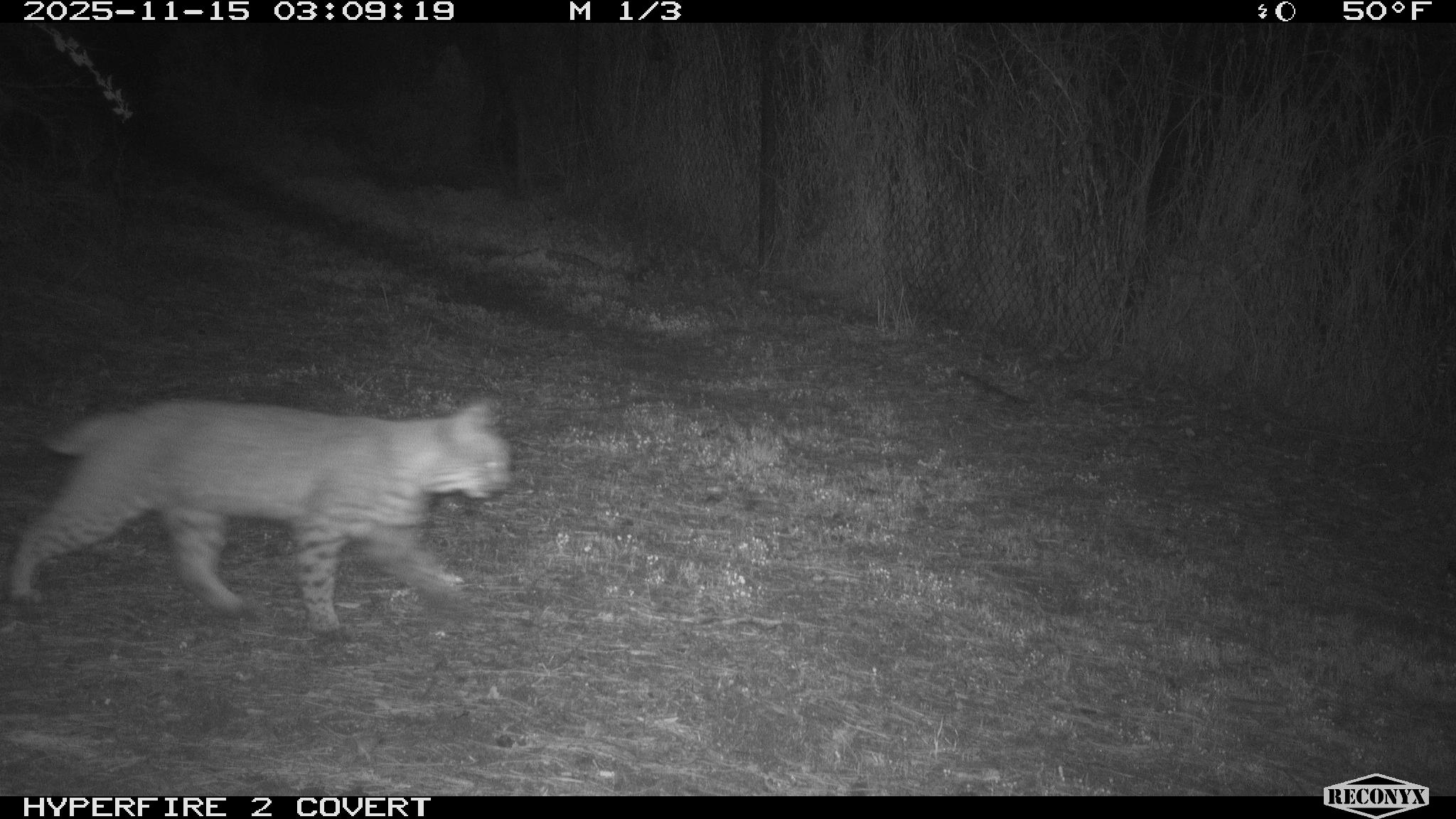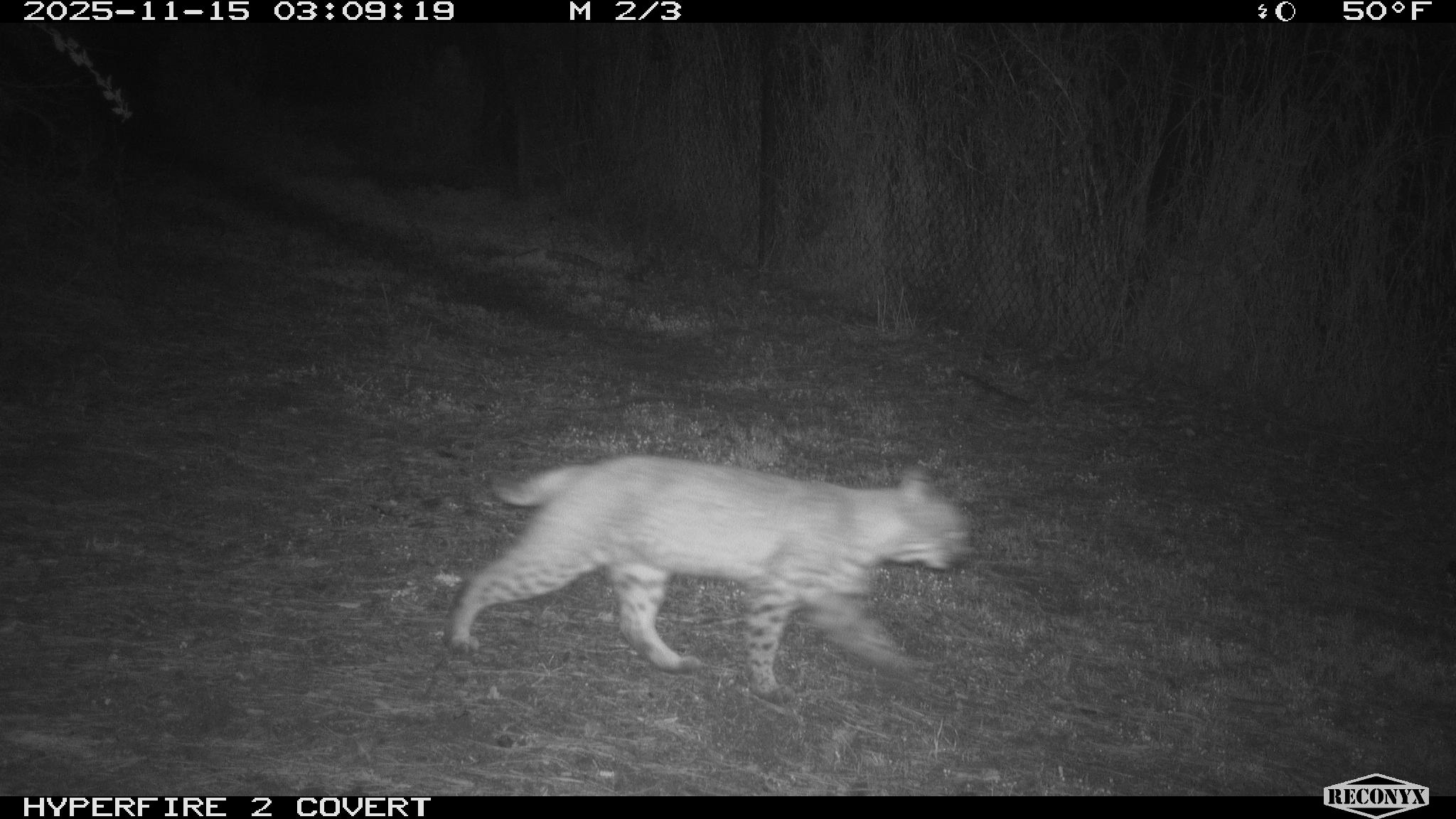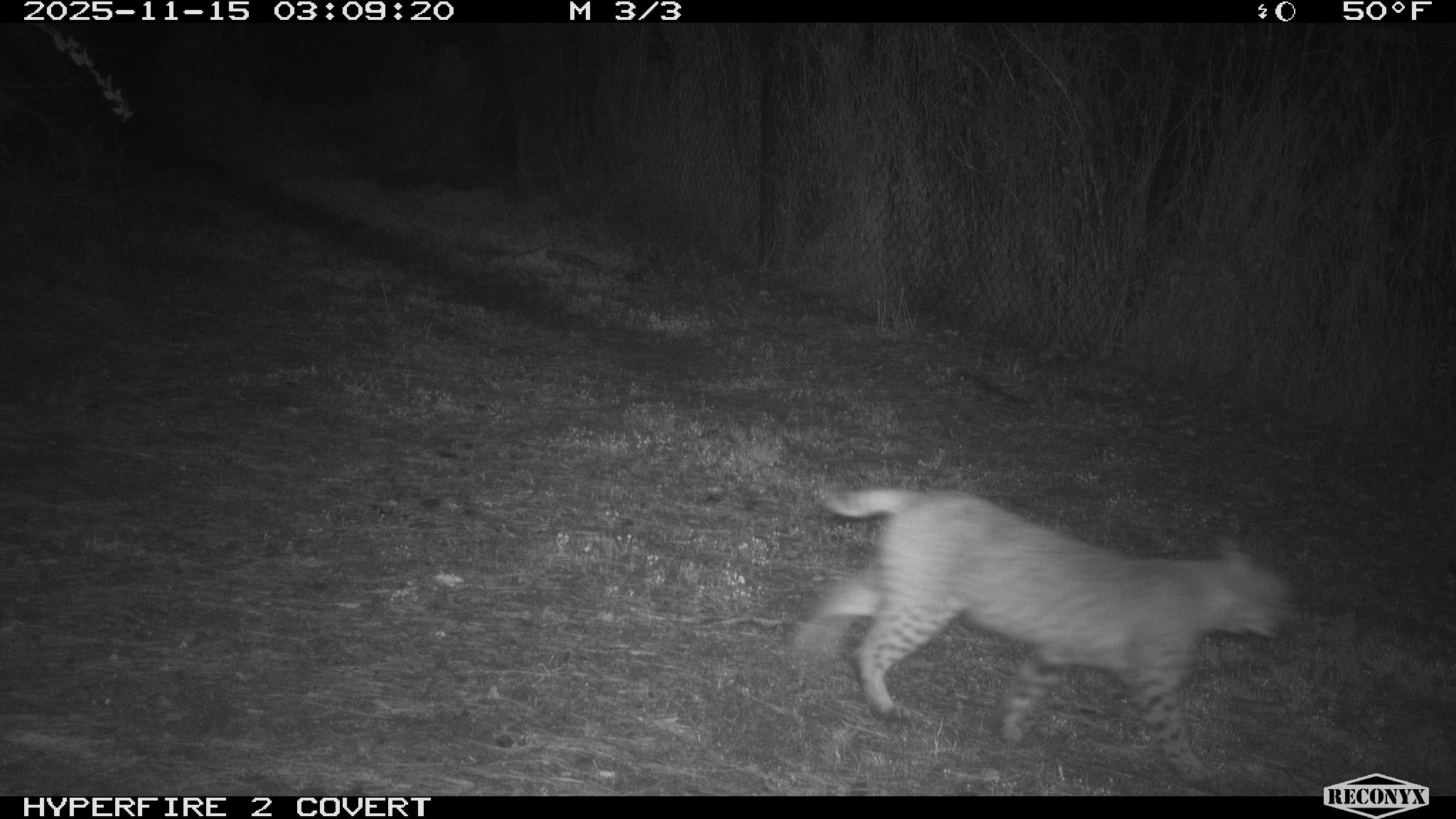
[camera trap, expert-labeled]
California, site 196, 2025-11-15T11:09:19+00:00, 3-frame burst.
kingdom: Animalia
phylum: Chordata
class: Mammalia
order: Carnivora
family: Felidae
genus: Lynx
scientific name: Lynx rufus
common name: bobcat